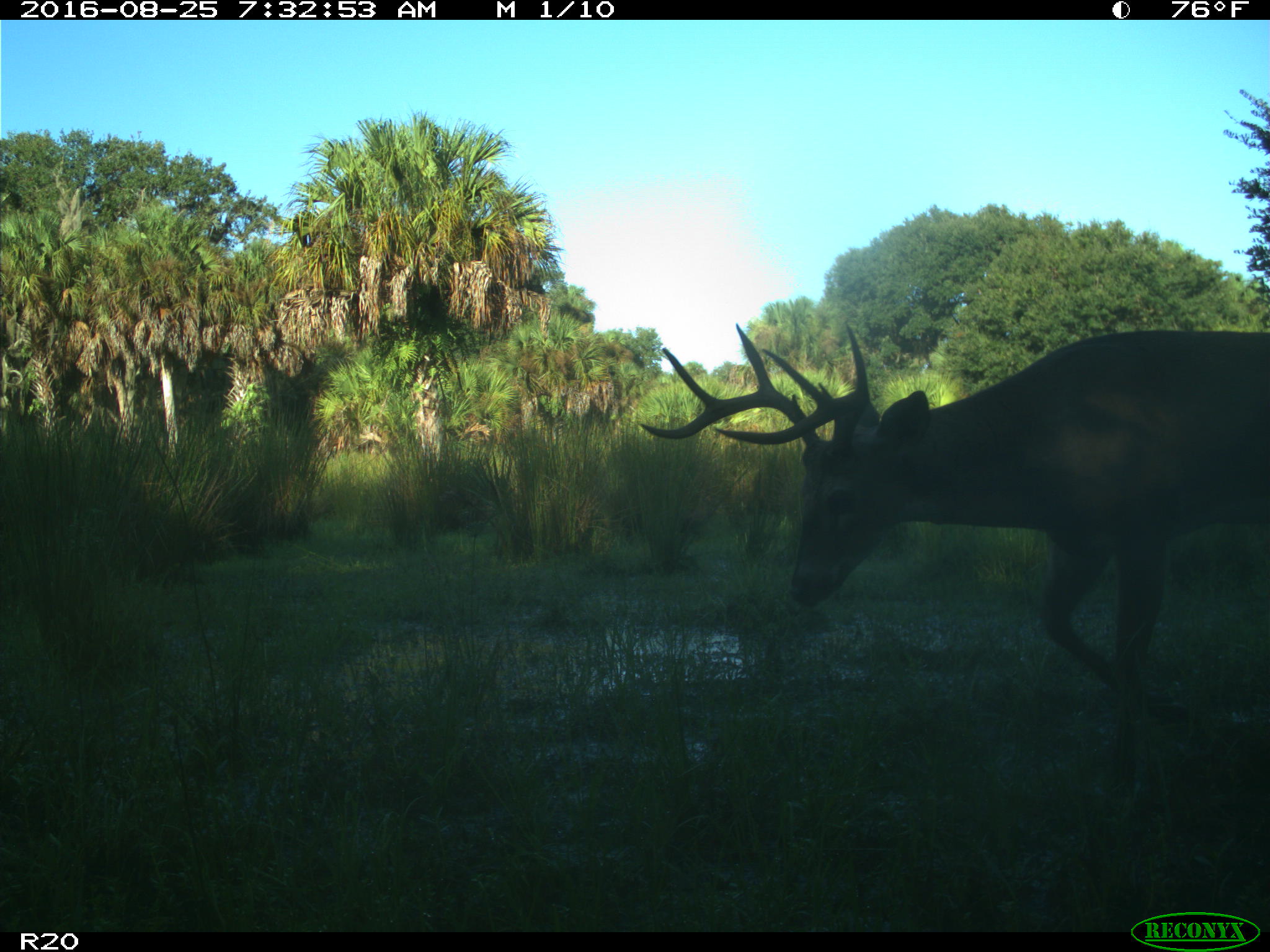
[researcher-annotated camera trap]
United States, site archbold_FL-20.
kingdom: Animalia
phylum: Chordata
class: Mammalia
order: Artiodactyla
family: Cervidae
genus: Odocoileus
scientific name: Odocoileus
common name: deer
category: unidentified deer